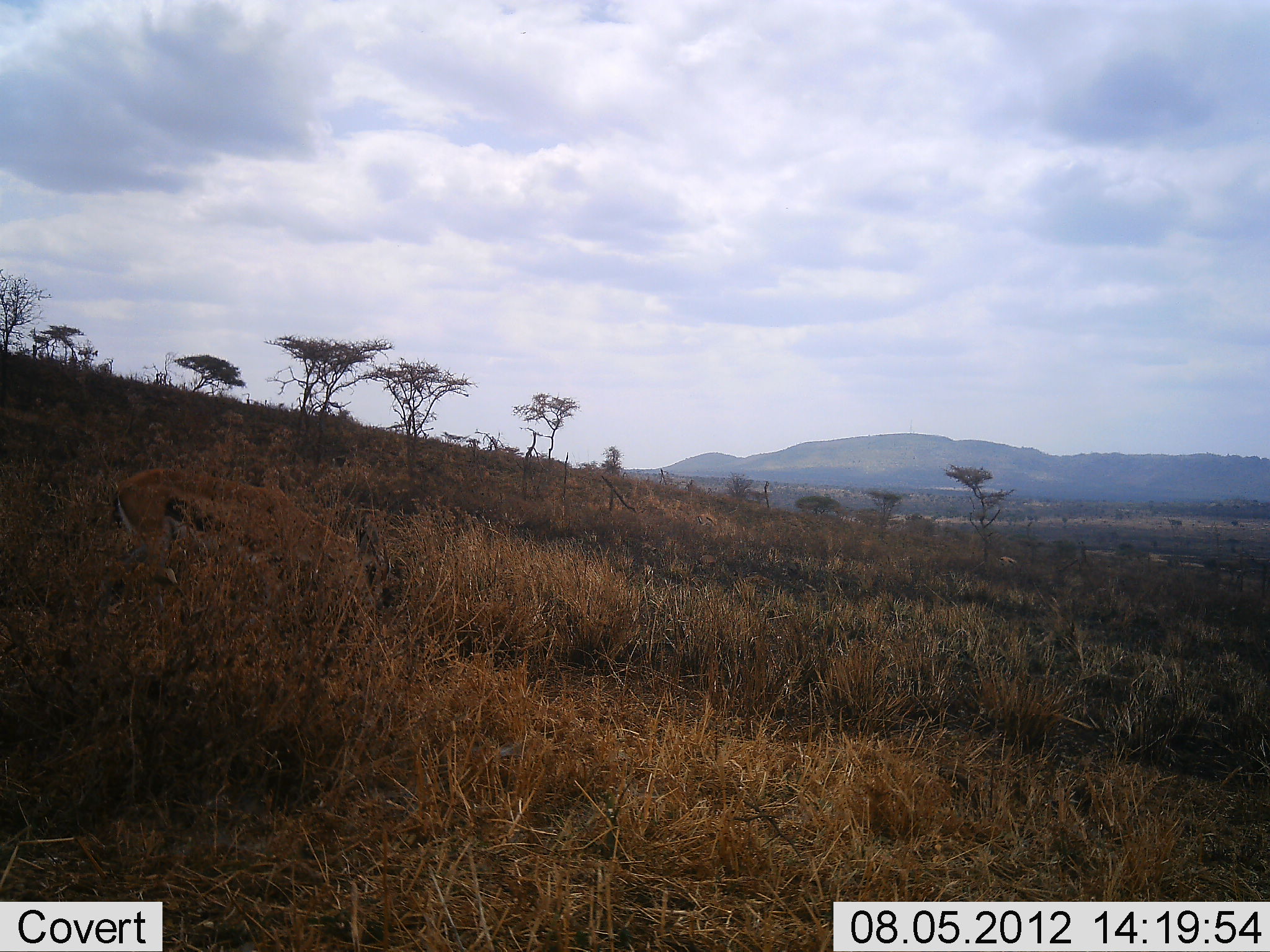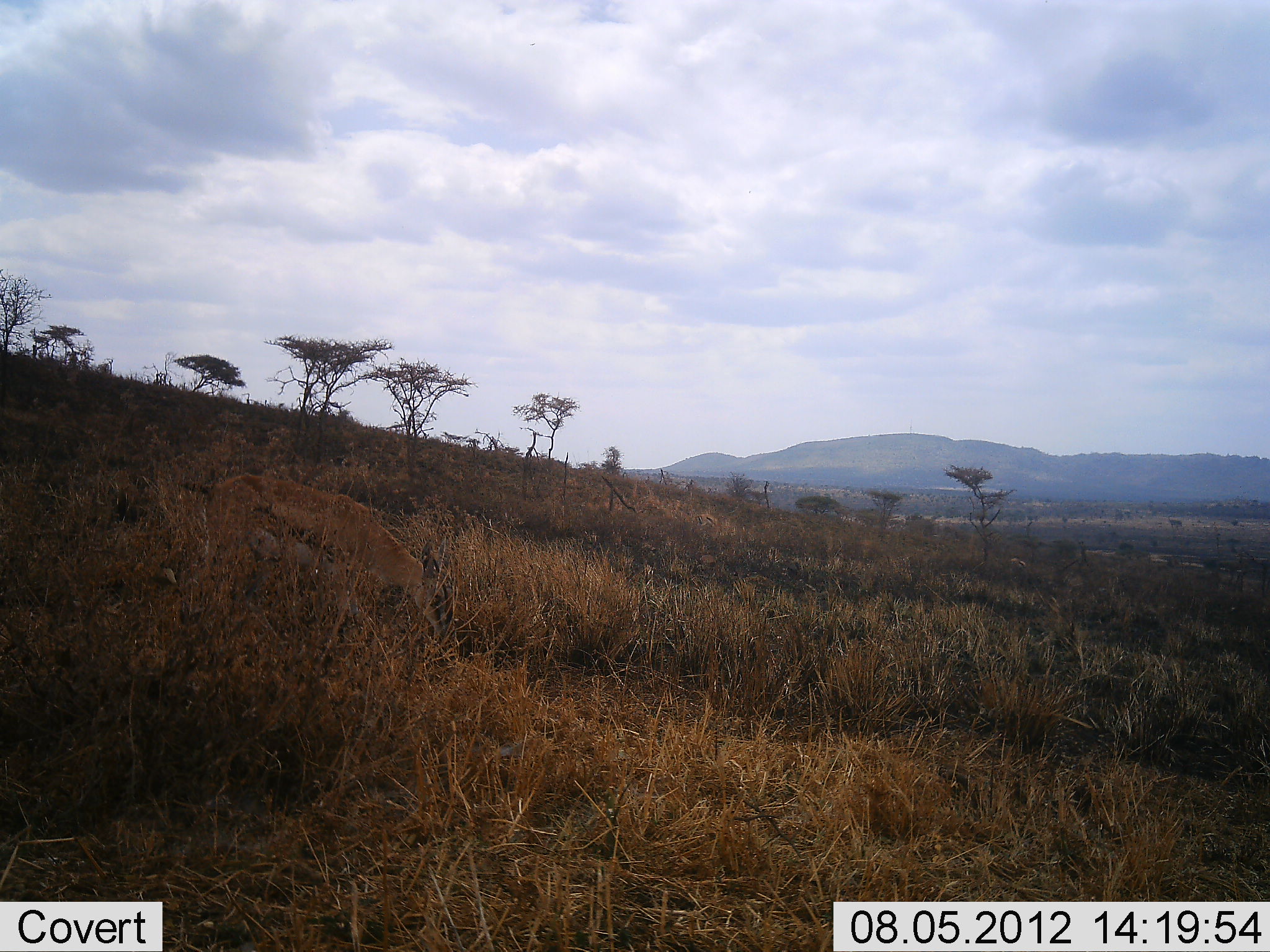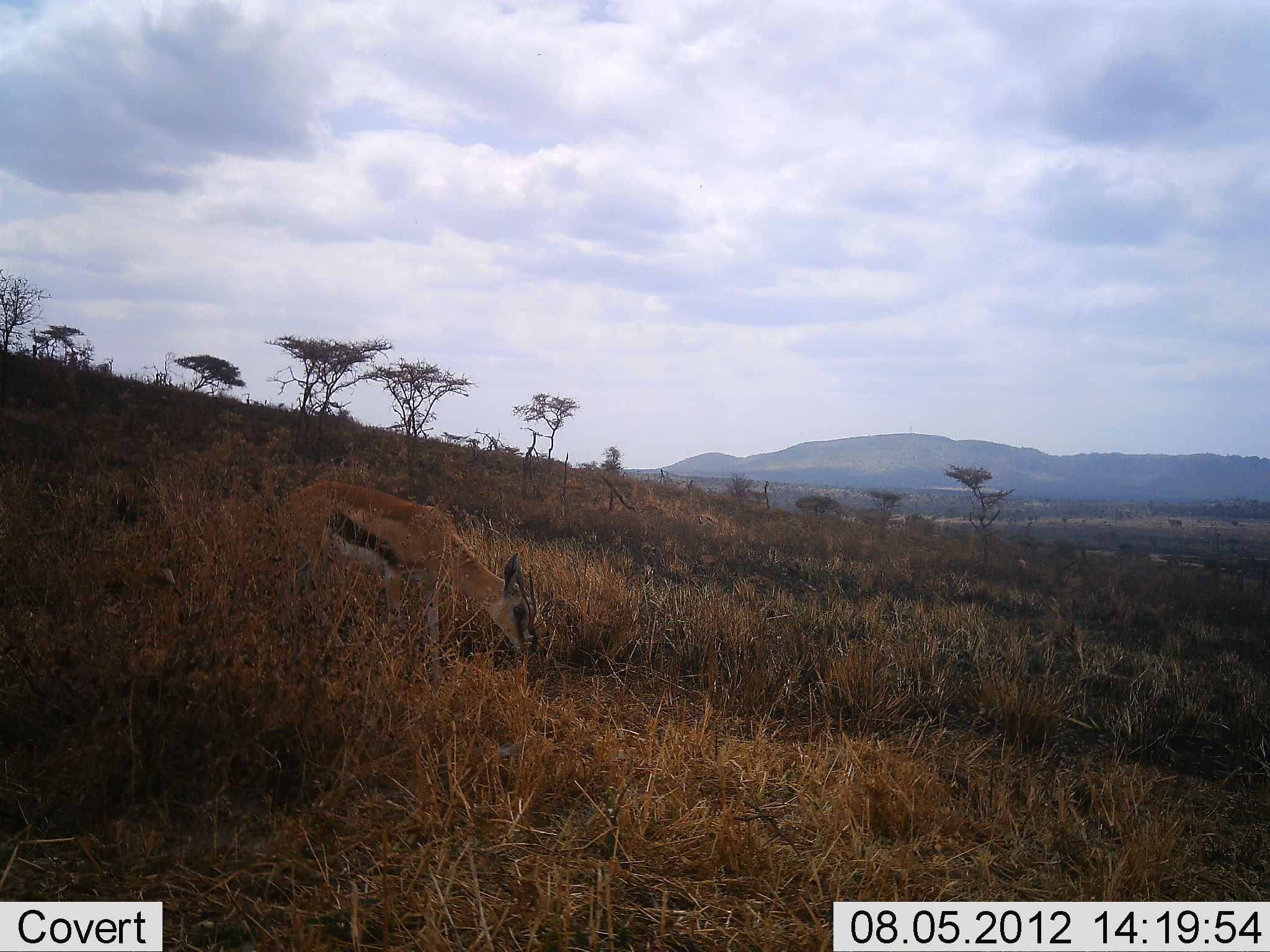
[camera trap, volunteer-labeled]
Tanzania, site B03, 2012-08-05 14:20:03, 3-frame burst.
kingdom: Animalia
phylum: Chordata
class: Mammalia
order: Artiodactyla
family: Bovidae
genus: Eudorcas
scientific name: Eudorcas thomsonii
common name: thomson's gazelle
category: gazellethomsons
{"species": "gazellethomsons (thomson's gazelle) (Eudorcas thomsonii)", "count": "1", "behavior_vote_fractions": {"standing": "10%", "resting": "0%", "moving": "90%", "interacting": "0%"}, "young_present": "0%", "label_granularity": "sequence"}